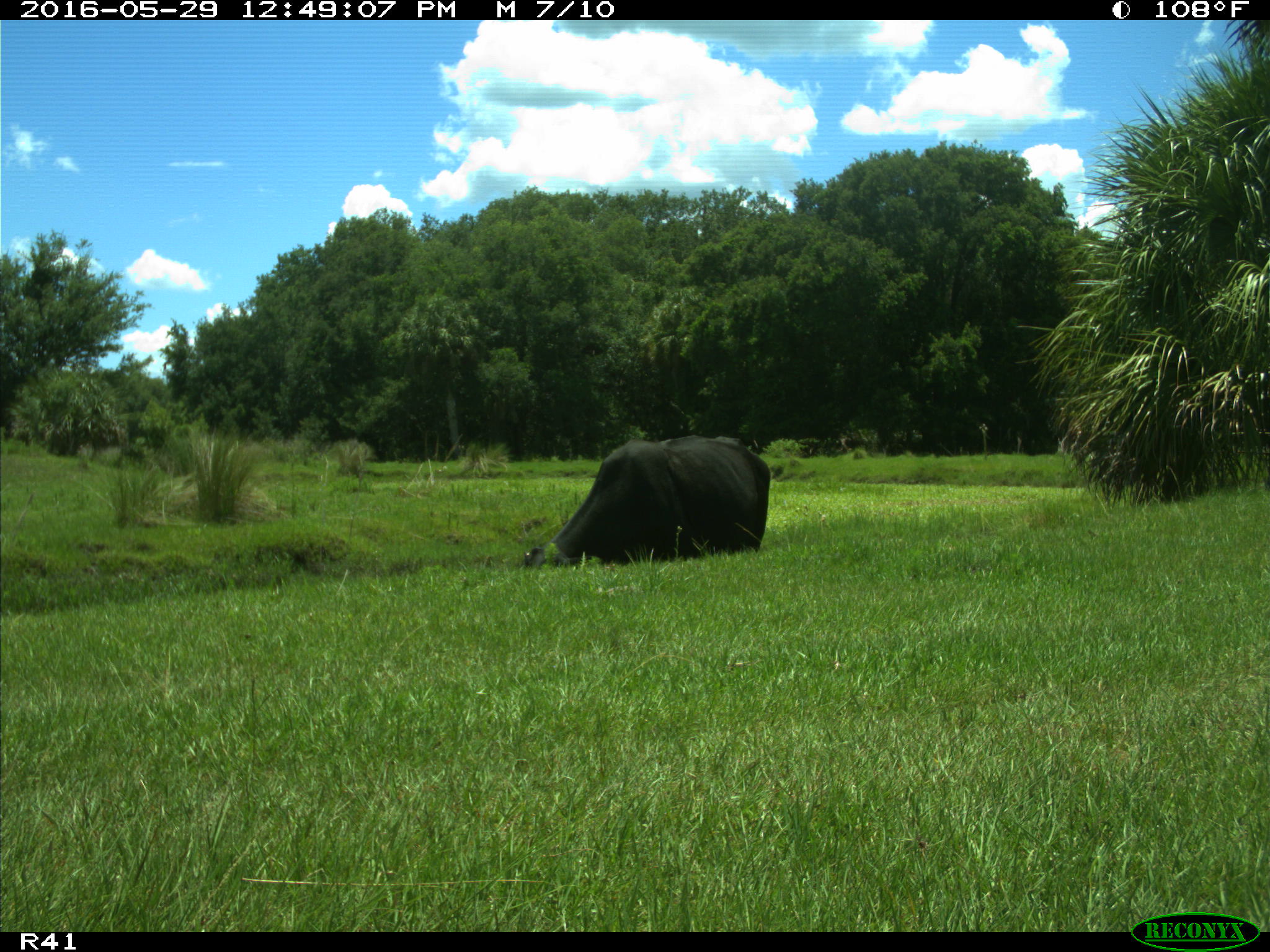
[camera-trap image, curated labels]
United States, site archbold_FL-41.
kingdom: Animalia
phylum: Chordata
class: Mammalia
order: Artiodactyla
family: Bovidae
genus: Bos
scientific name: Bos taurus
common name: domestic cow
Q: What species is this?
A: Bos taurus (domestic cow).